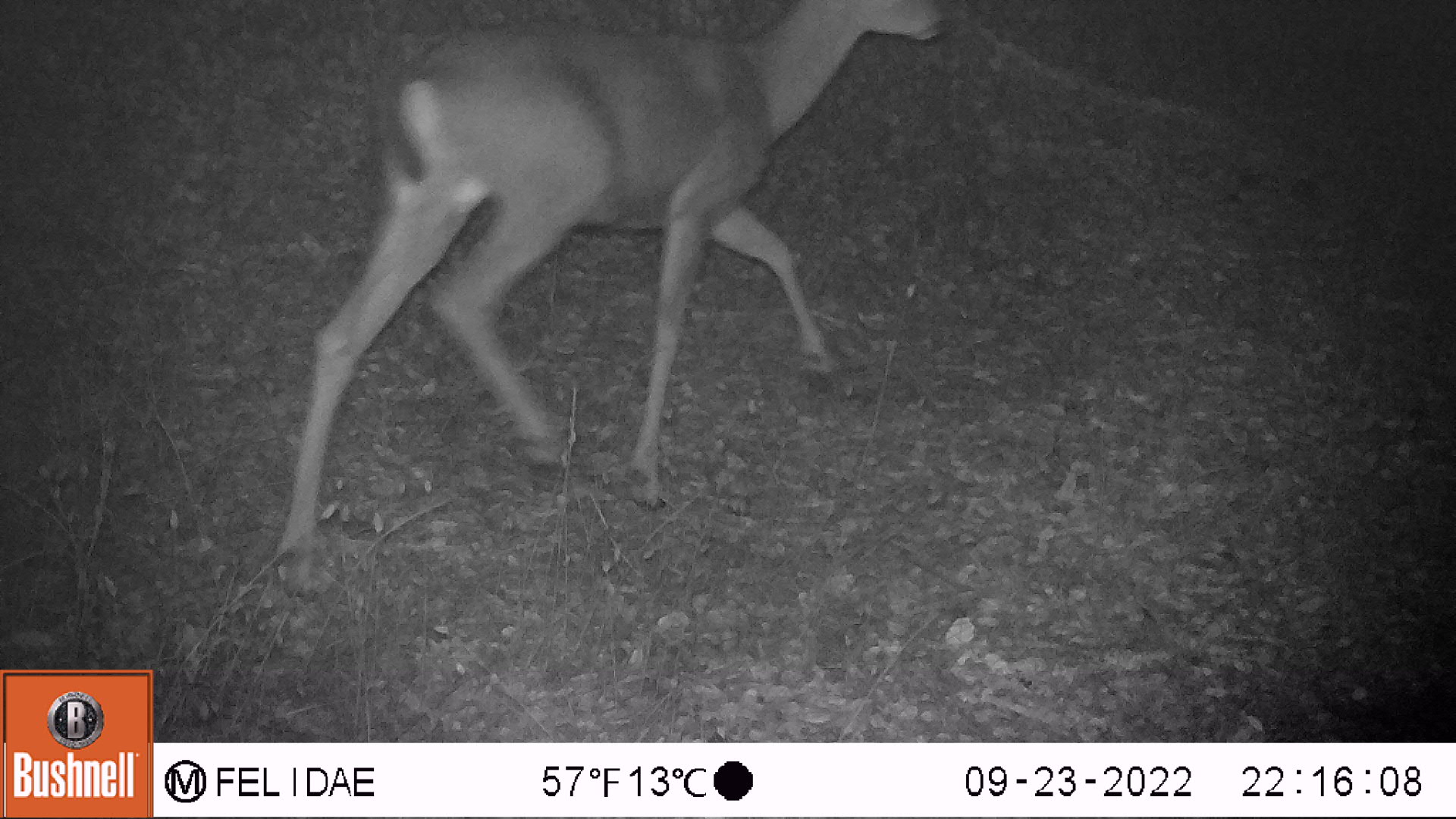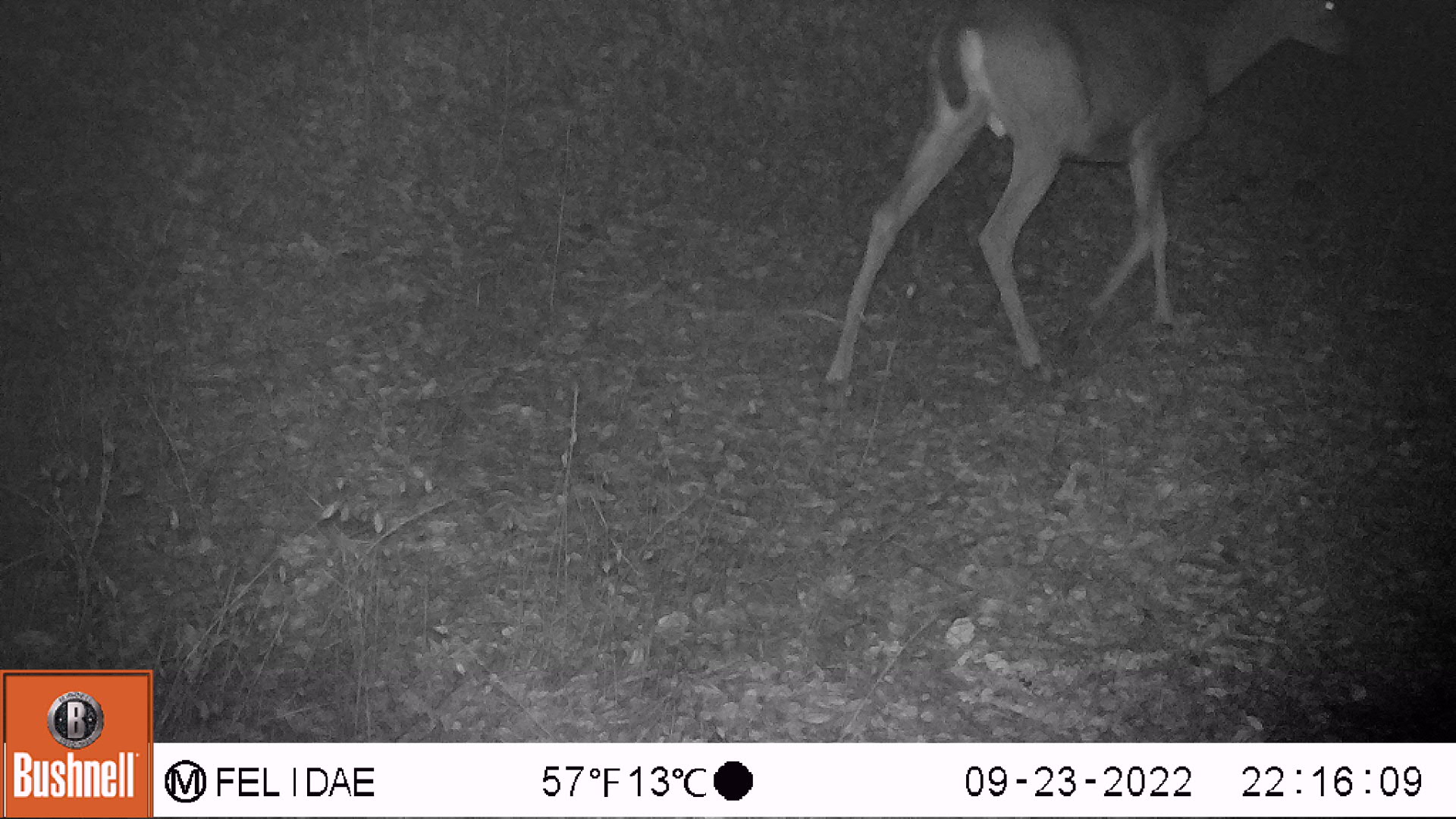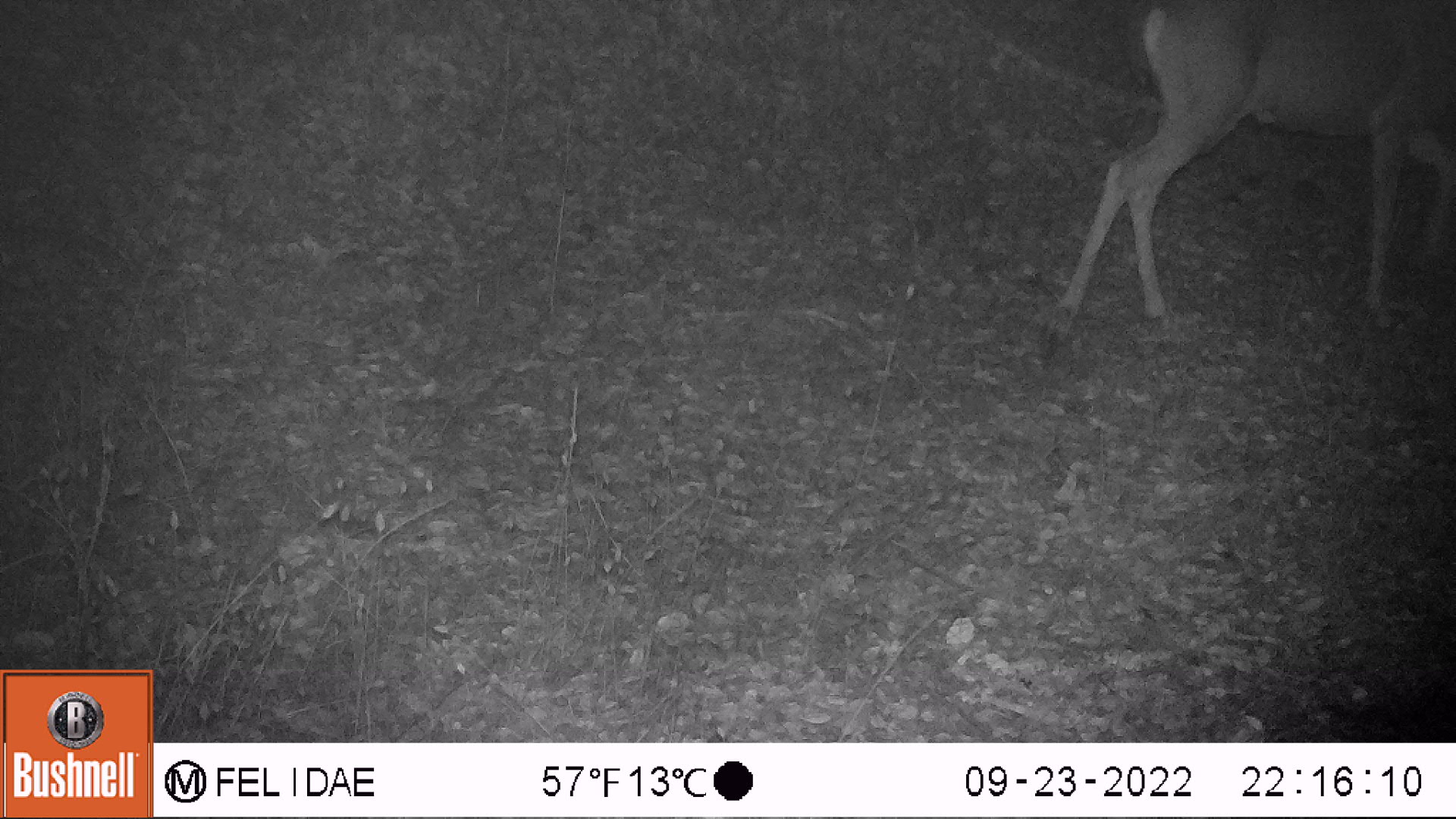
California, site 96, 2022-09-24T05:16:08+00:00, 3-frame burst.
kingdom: Animalia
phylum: Chordata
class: Mammalia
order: Artiodactyla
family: Cervidae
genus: Odocoileus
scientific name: Odocoileus hemionus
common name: mule deer